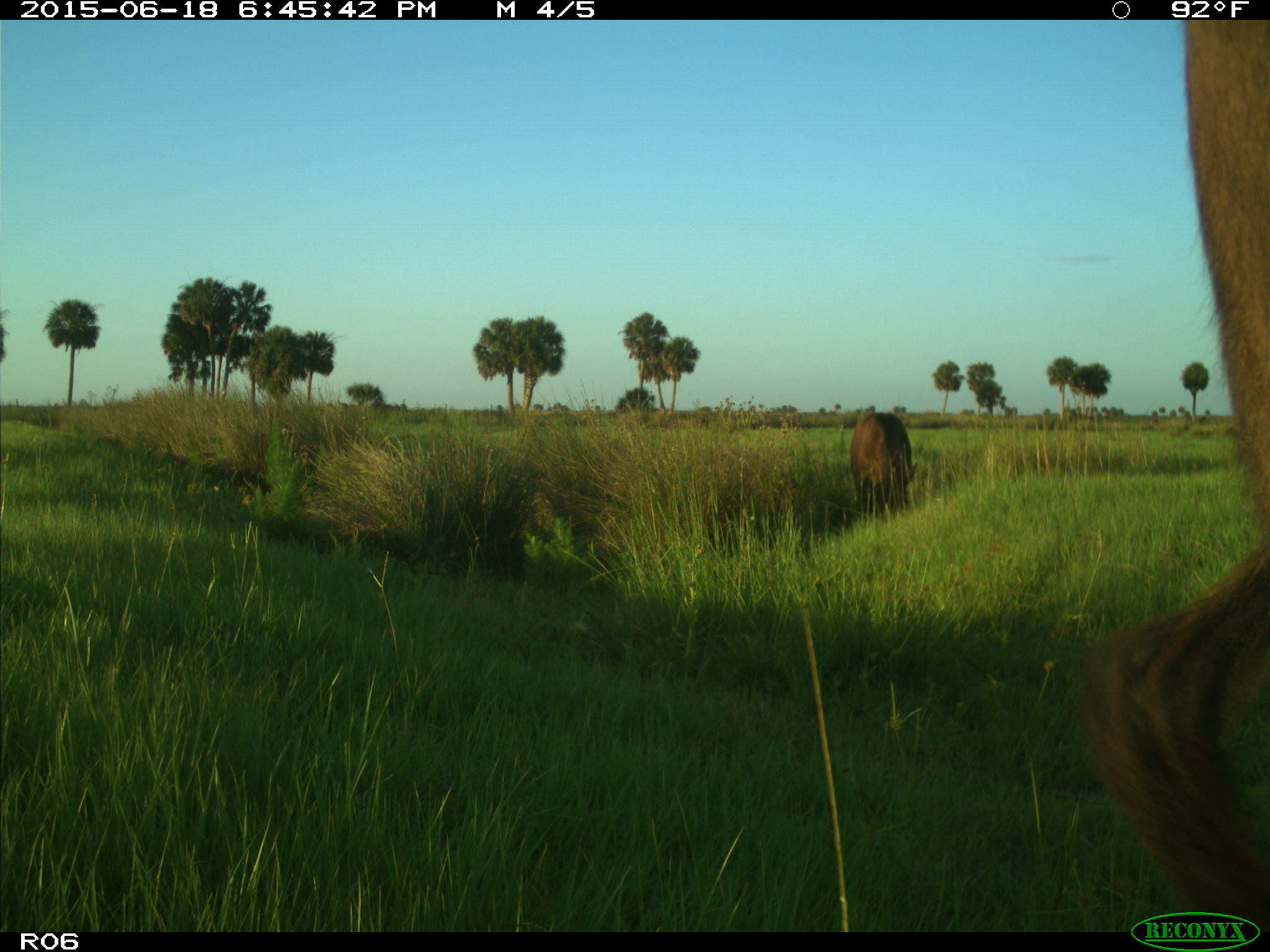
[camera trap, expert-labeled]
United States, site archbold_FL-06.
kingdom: Animalia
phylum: Chordata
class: Mammalia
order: Artiodactyla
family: Bovidae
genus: Bos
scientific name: Bos taurus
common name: domestic cow